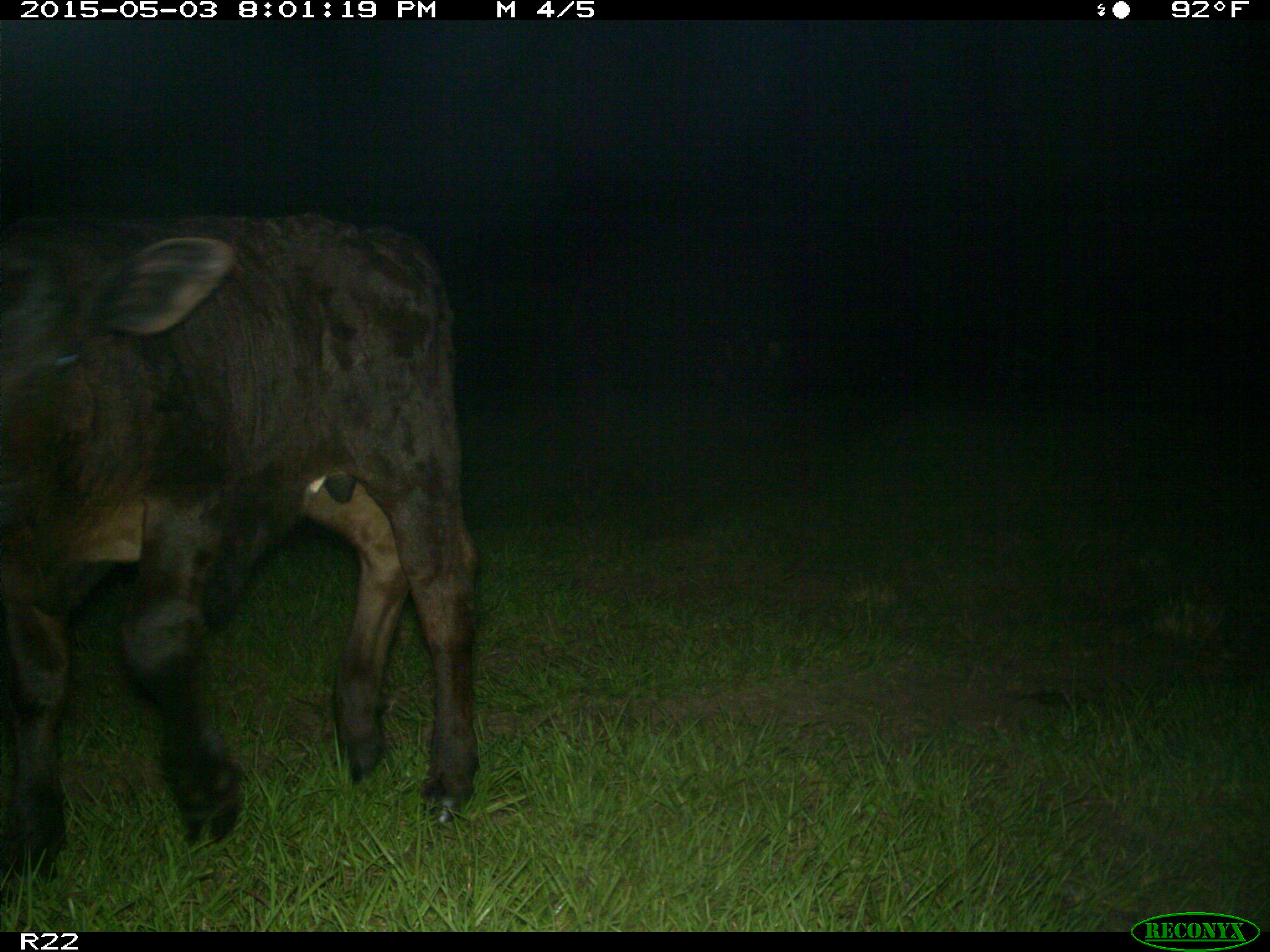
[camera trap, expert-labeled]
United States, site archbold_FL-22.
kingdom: Animalia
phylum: Chordata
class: Mammalia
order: Artiodactyla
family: Bovidae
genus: Bos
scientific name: Bos taurus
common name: domestic cow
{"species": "Bos taurus (domestic cow)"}